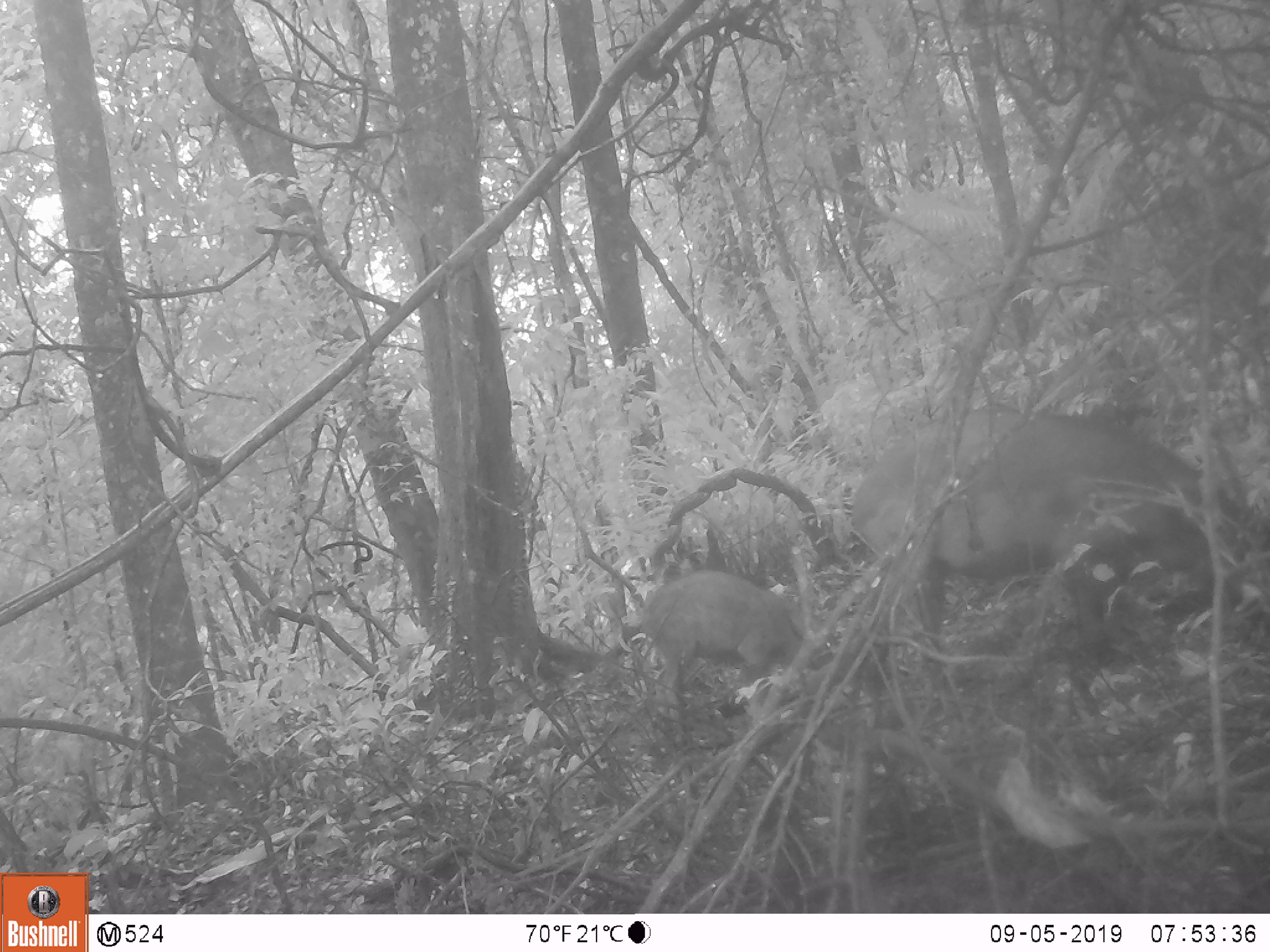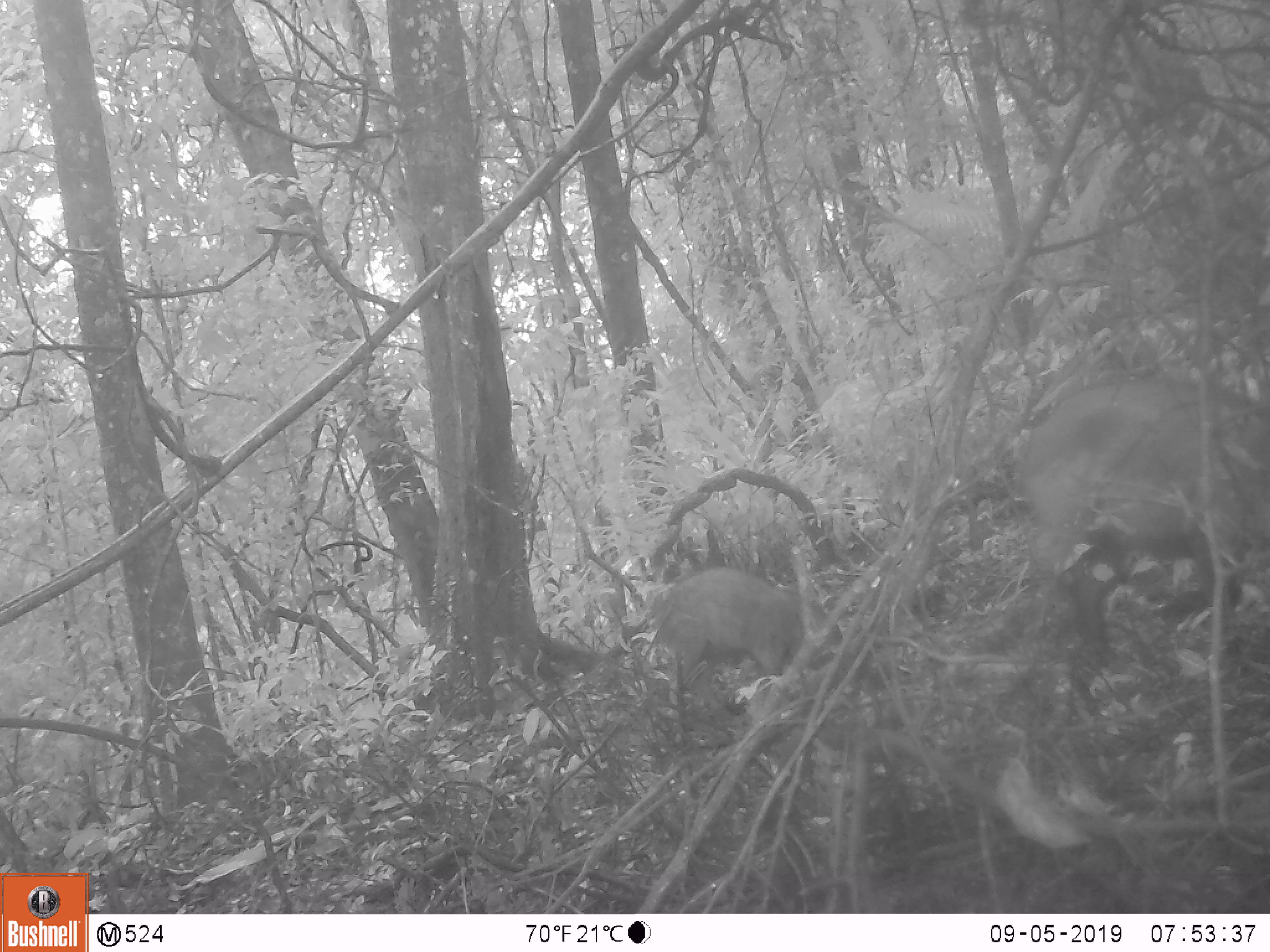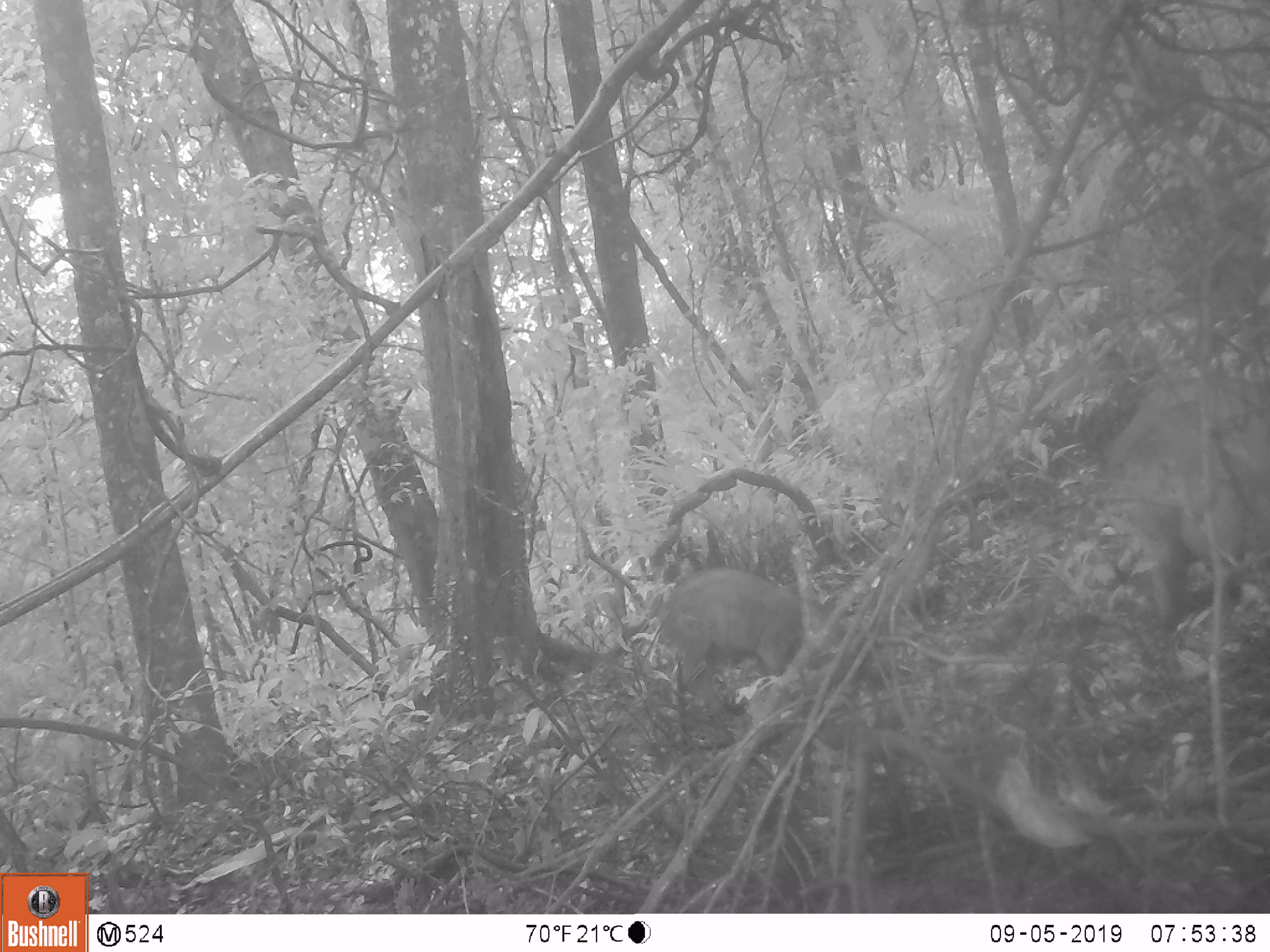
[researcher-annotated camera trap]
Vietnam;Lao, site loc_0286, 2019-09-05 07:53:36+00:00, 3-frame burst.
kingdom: Animalia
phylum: Chordata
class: Mammalia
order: Artiodactyla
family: Suidae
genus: Sus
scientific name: Sus scrofa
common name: eurasian wild pig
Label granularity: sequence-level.